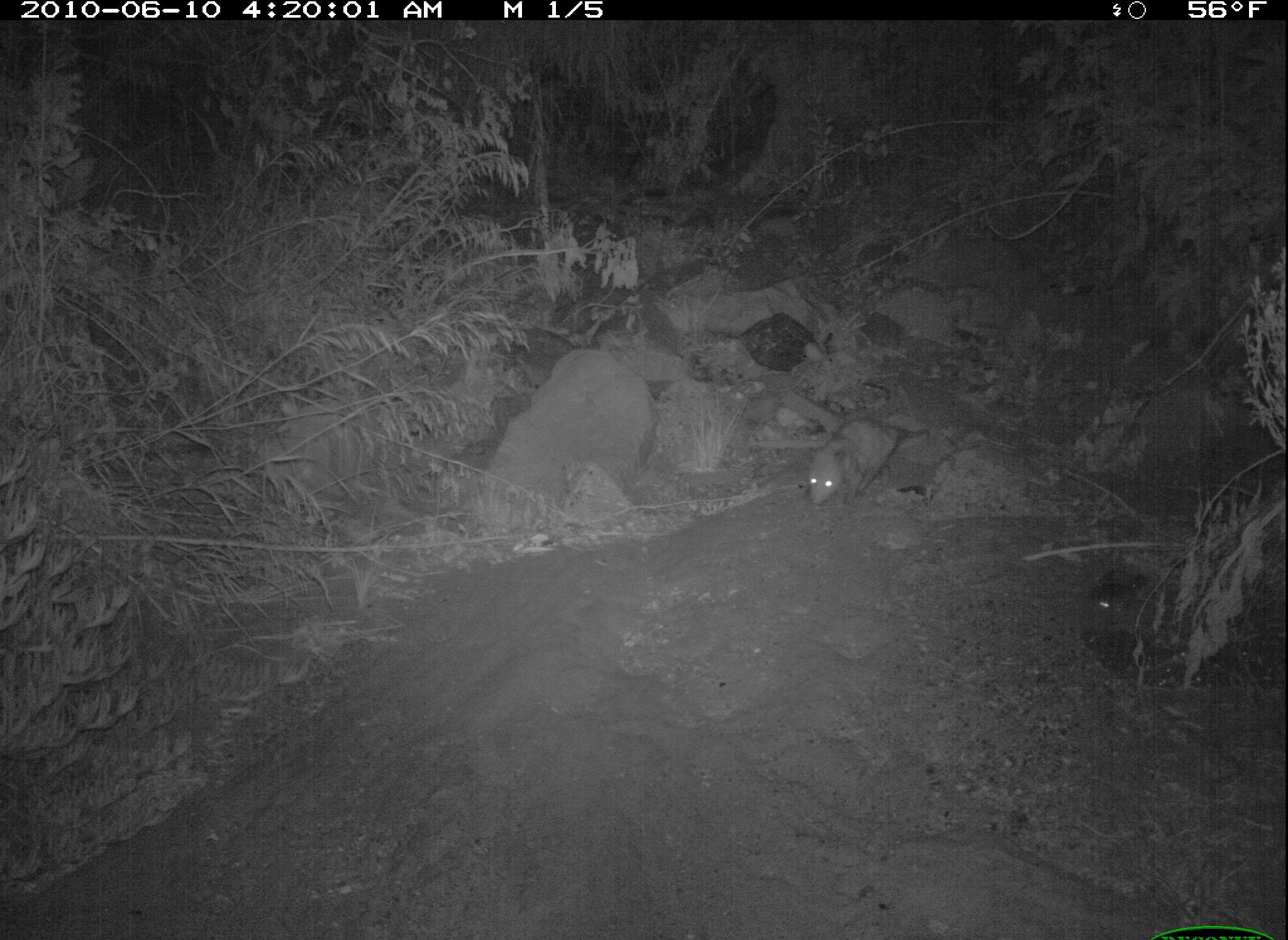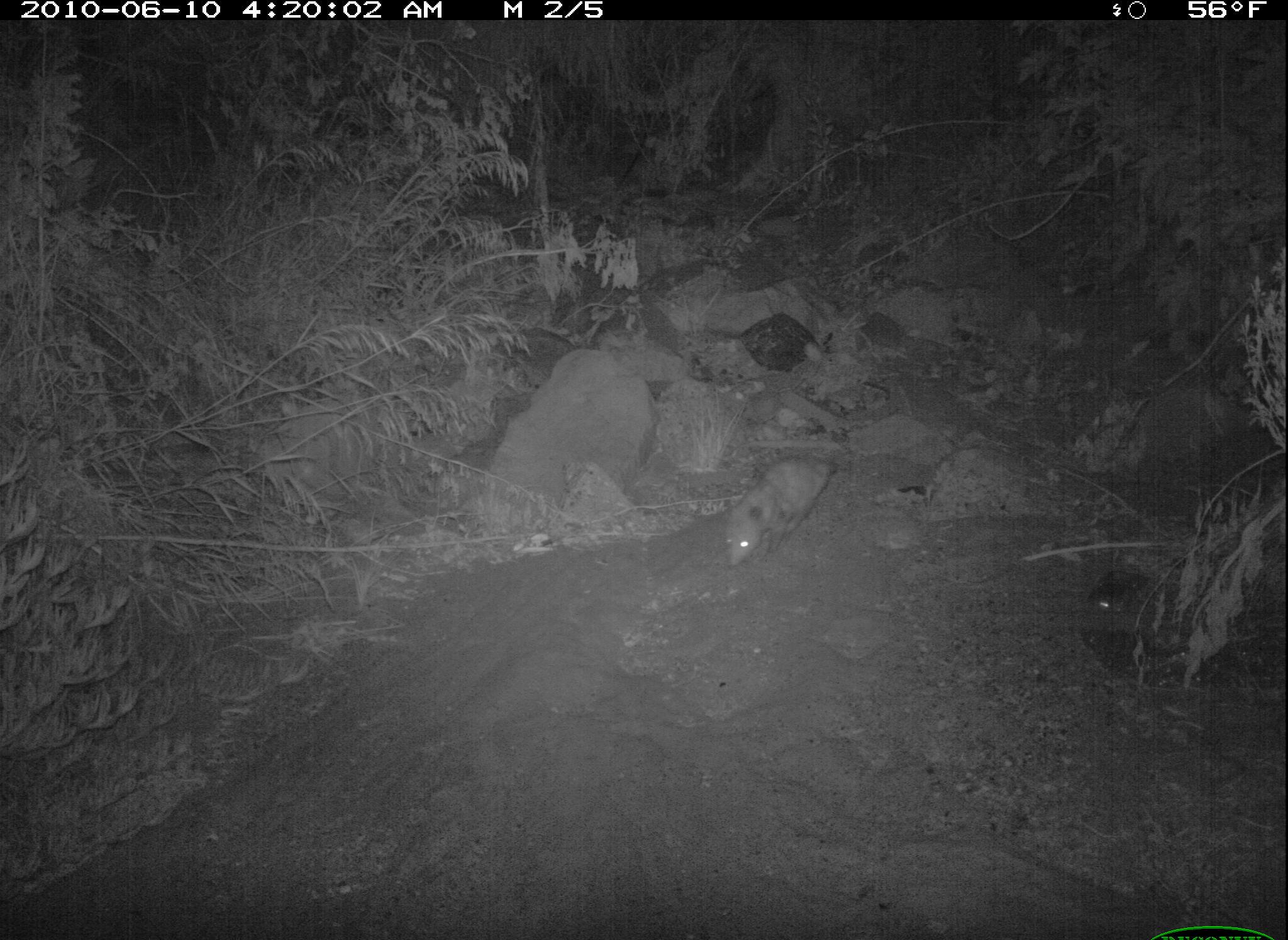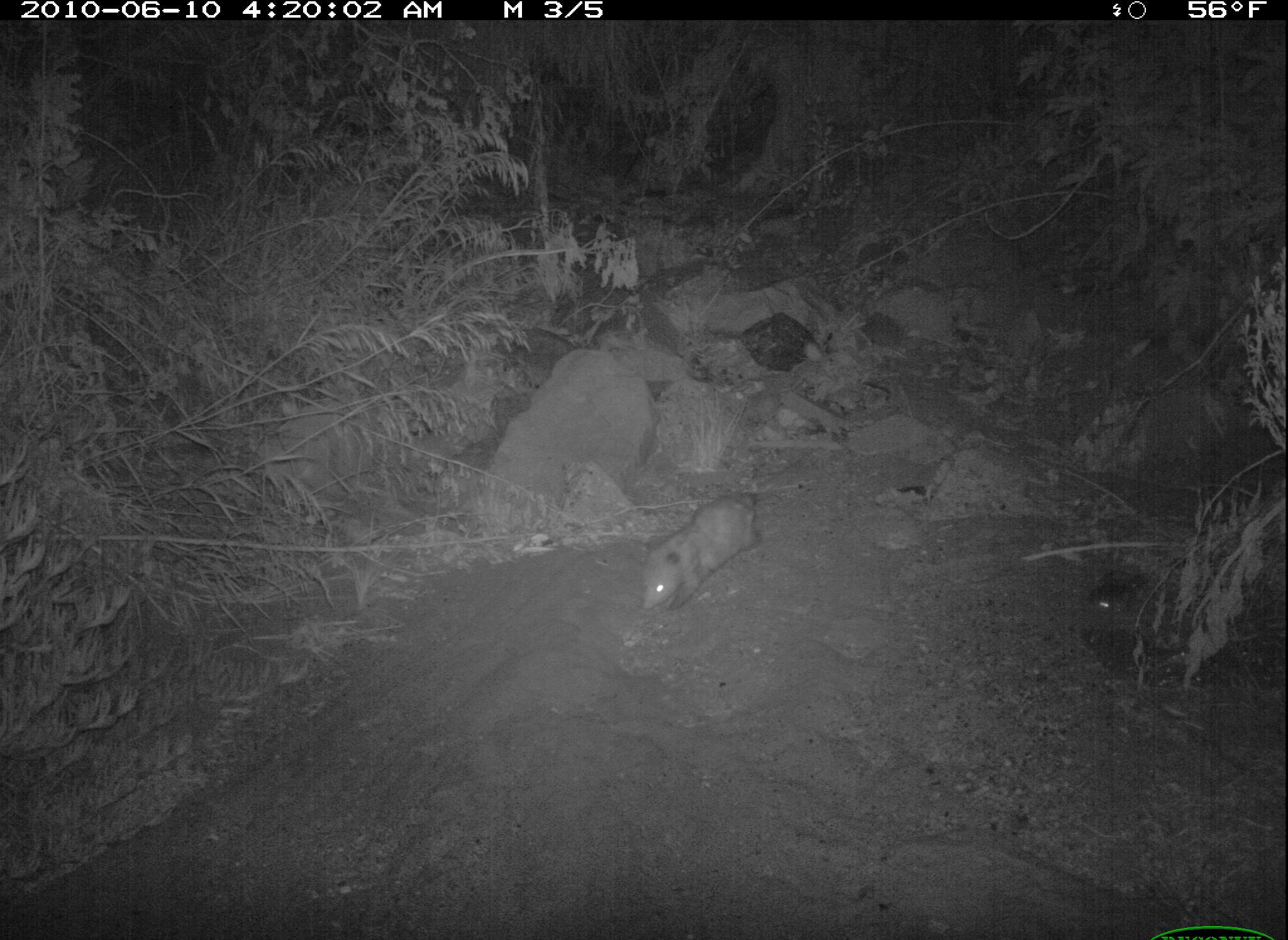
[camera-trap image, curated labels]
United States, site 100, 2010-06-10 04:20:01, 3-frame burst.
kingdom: Animalia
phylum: Chordata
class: Mammalia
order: Didelphimorphia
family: Didelphidae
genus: Didelphis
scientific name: Didelphis virginiana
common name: virginia opossum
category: opossum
Opossum (virginia opossum) (Didelphis virginiana).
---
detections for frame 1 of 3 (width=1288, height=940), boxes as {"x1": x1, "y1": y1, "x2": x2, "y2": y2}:
opossum: {"x1": 799, "y1": 412, "x2": 919, "y2": 523}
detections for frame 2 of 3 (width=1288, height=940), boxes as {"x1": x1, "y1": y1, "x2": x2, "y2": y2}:
opossum: {"x1": 712, "y1": 408, "x2": 860, "y2": 578}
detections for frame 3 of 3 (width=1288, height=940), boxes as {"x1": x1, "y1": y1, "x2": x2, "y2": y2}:
opossum: {"x1": 621, "y1": 443, "x2": 792, "y2": 643}